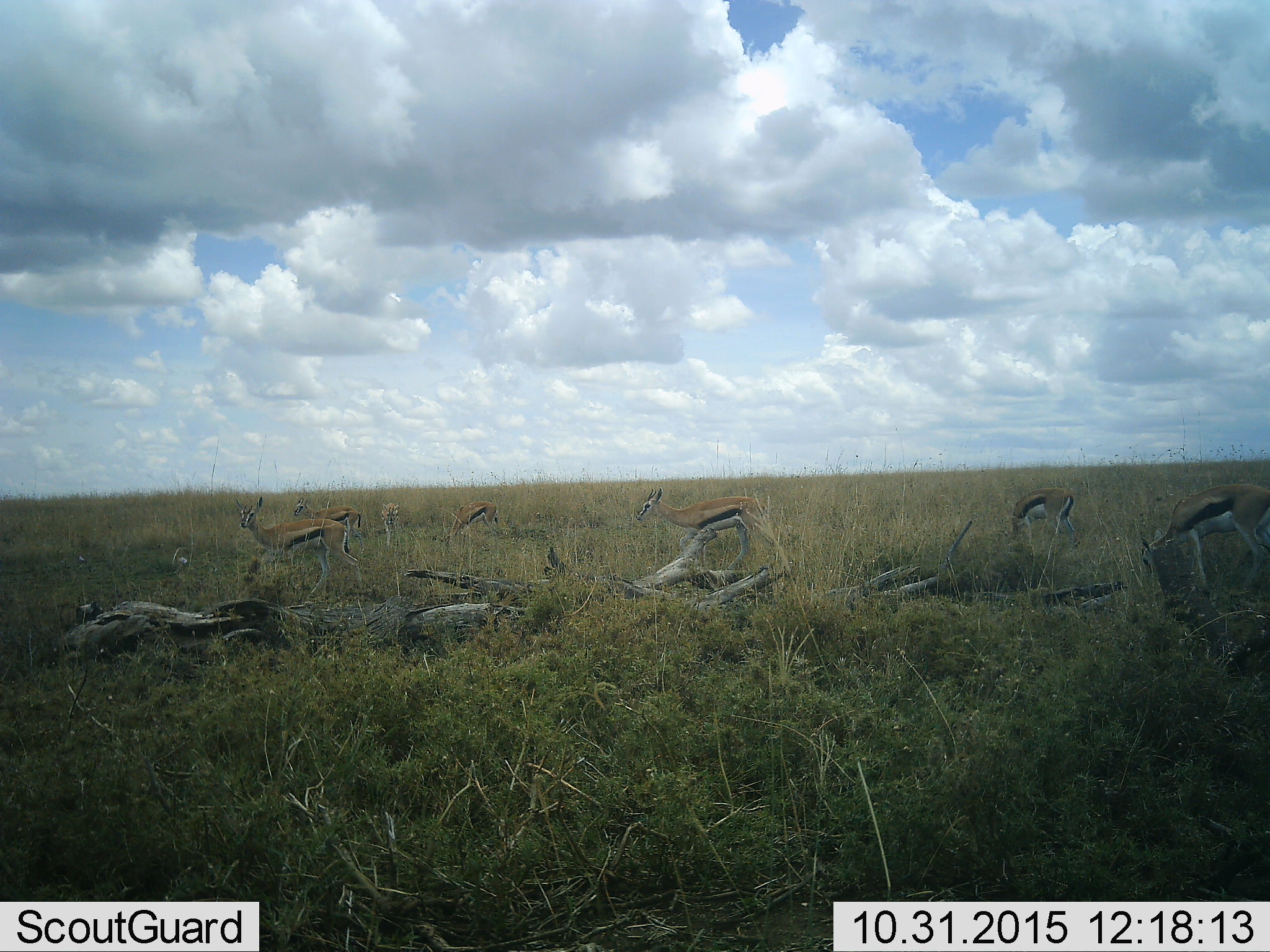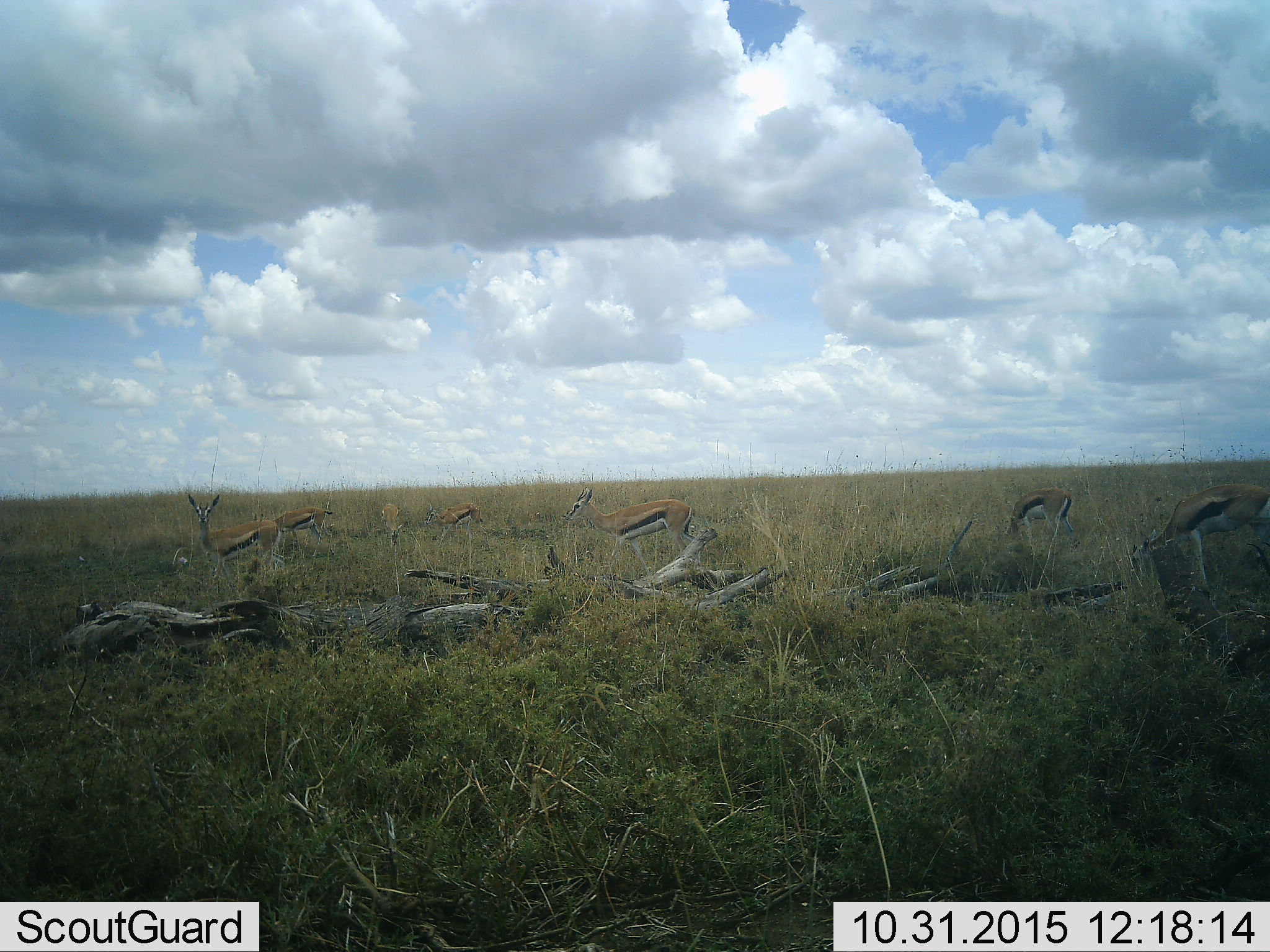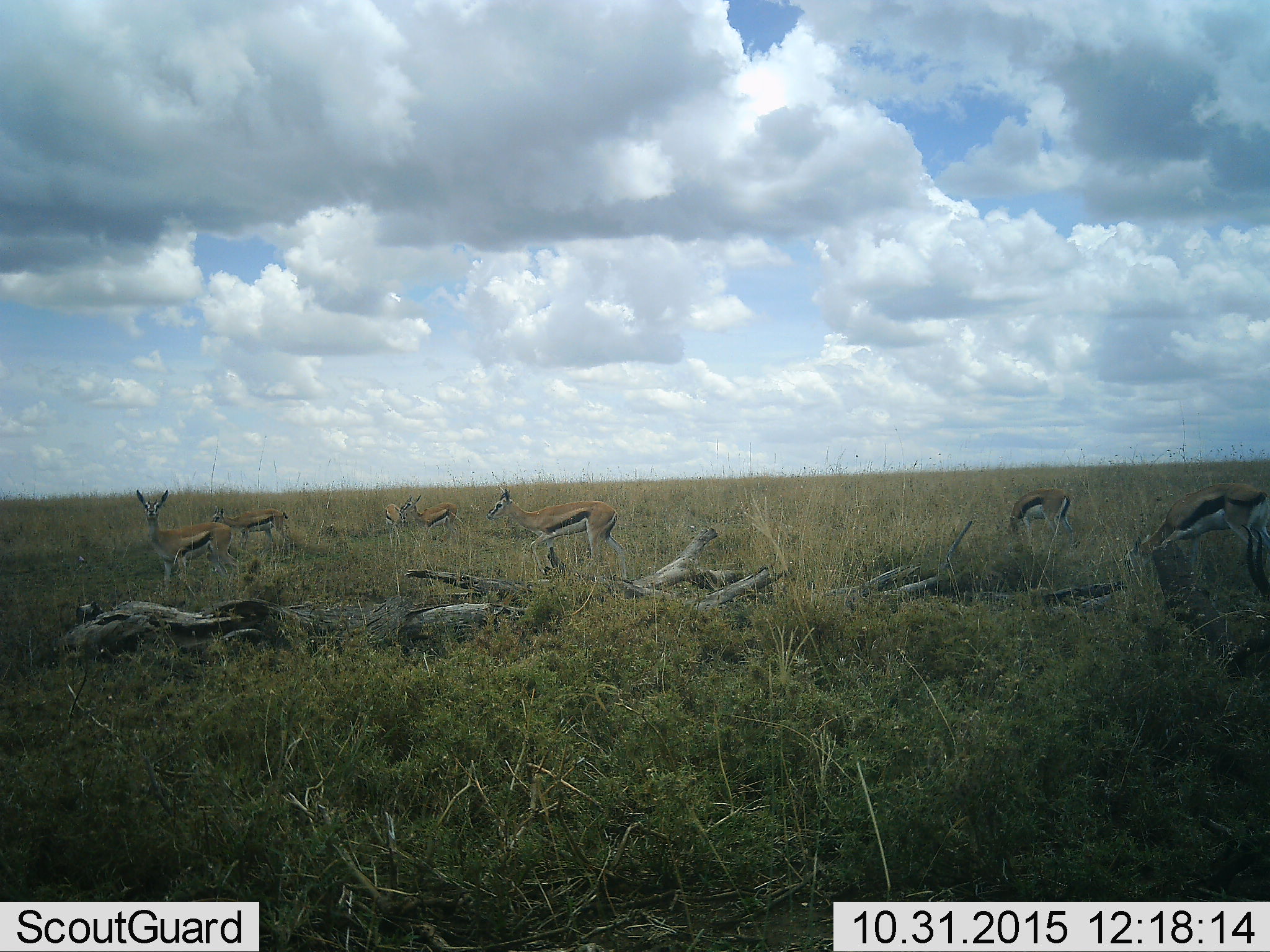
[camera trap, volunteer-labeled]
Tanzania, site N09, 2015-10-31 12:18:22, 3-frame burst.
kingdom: Animalia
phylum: Chordata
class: Mammalia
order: Artiodactyla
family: Bovidae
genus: Eudorcas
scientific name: Eudorcas thomsonii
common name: thomson's gazelle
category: gazellethomsons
Gazellethomsons (thomson's gazelle) (Eudorcas thomsonii), count 7. Behavior (volunteer vote fractions): standing 44%, resting 0%, moving 78%, interacting 0%. Young present (vote fraction): 33%. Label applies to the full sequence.